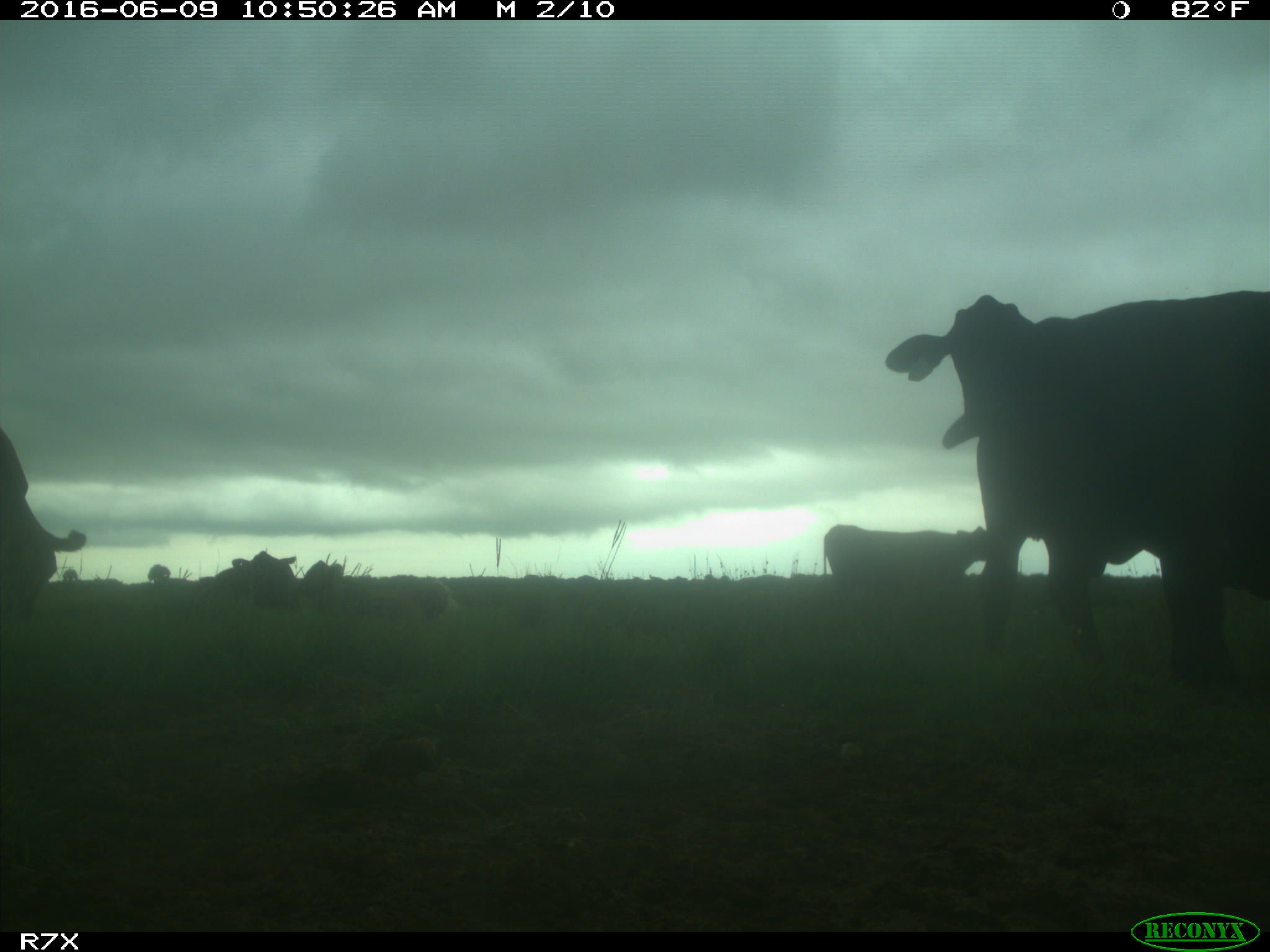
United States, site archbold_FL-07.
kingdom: Animalia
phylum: Chordata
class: Mammalia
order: Artiodactyla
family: Bovidae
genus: Bos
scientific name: Bos taurus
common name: domestic cow